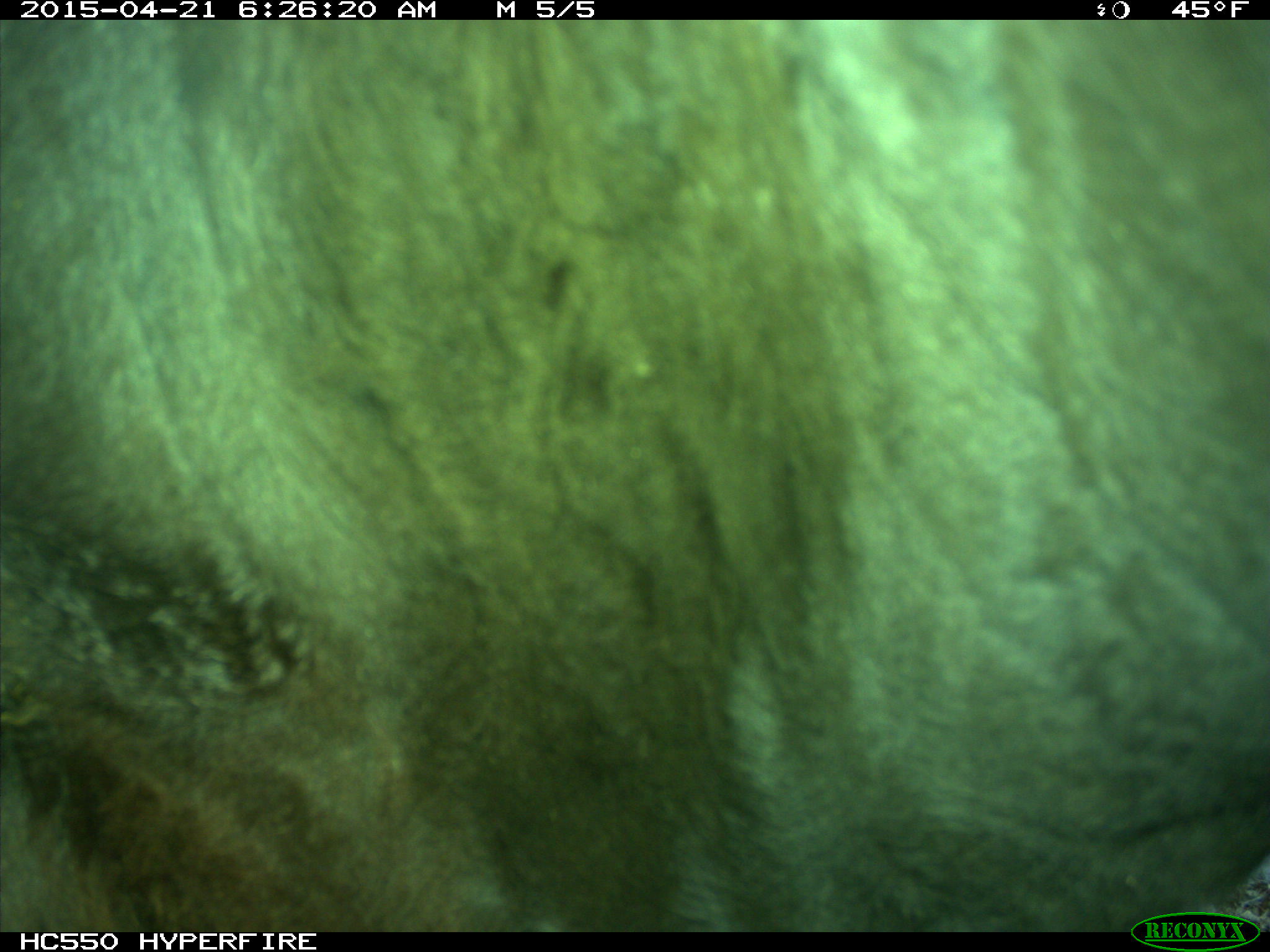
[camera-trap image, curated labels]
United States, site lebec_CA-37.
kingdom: Animalia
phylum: Chordata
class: Mammalia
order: Artiodactyla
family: Bovidae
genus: Bos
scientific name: Bos taurus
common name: domestic cow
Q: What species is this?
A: Bos taurus (domestic cow).